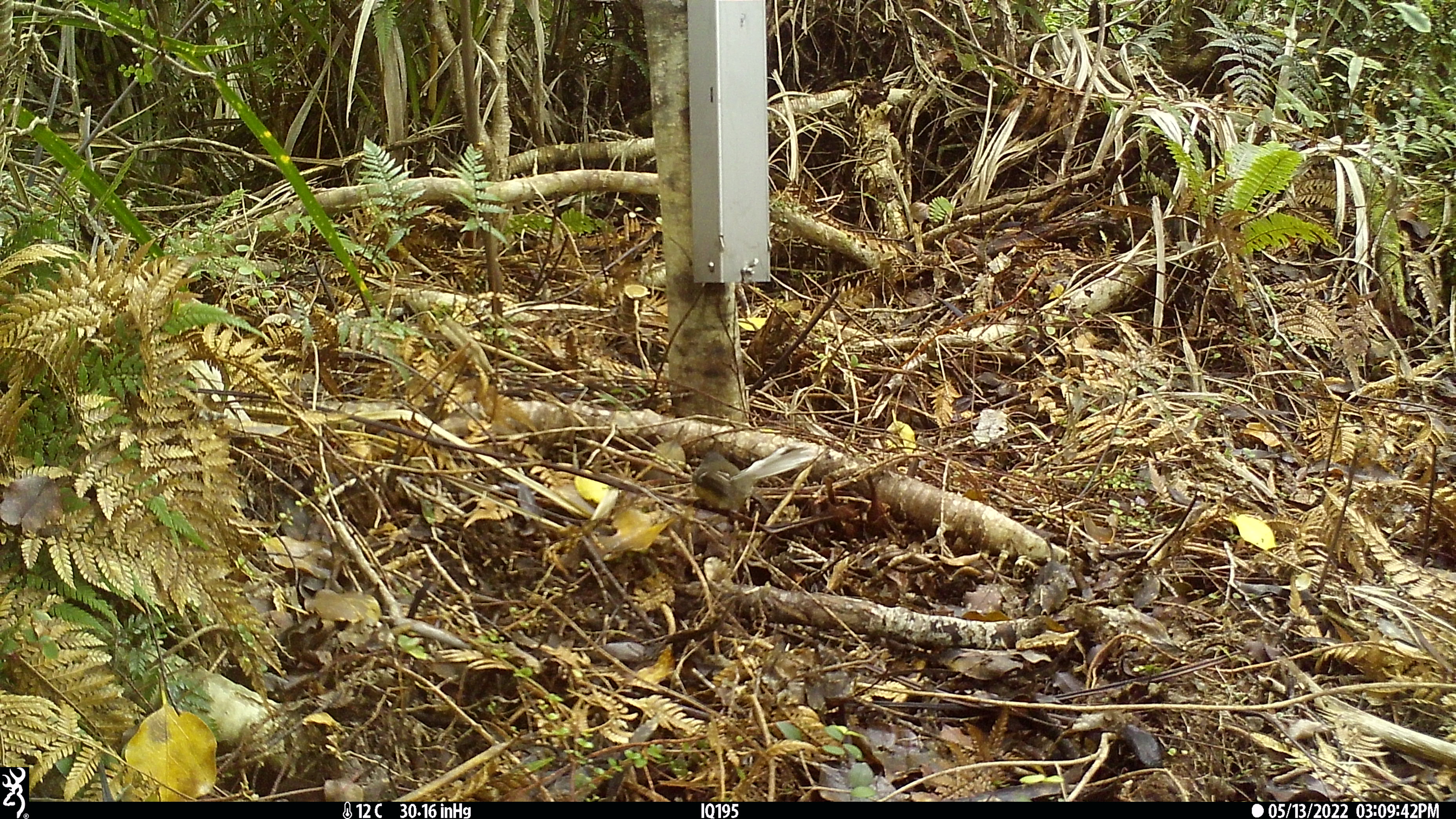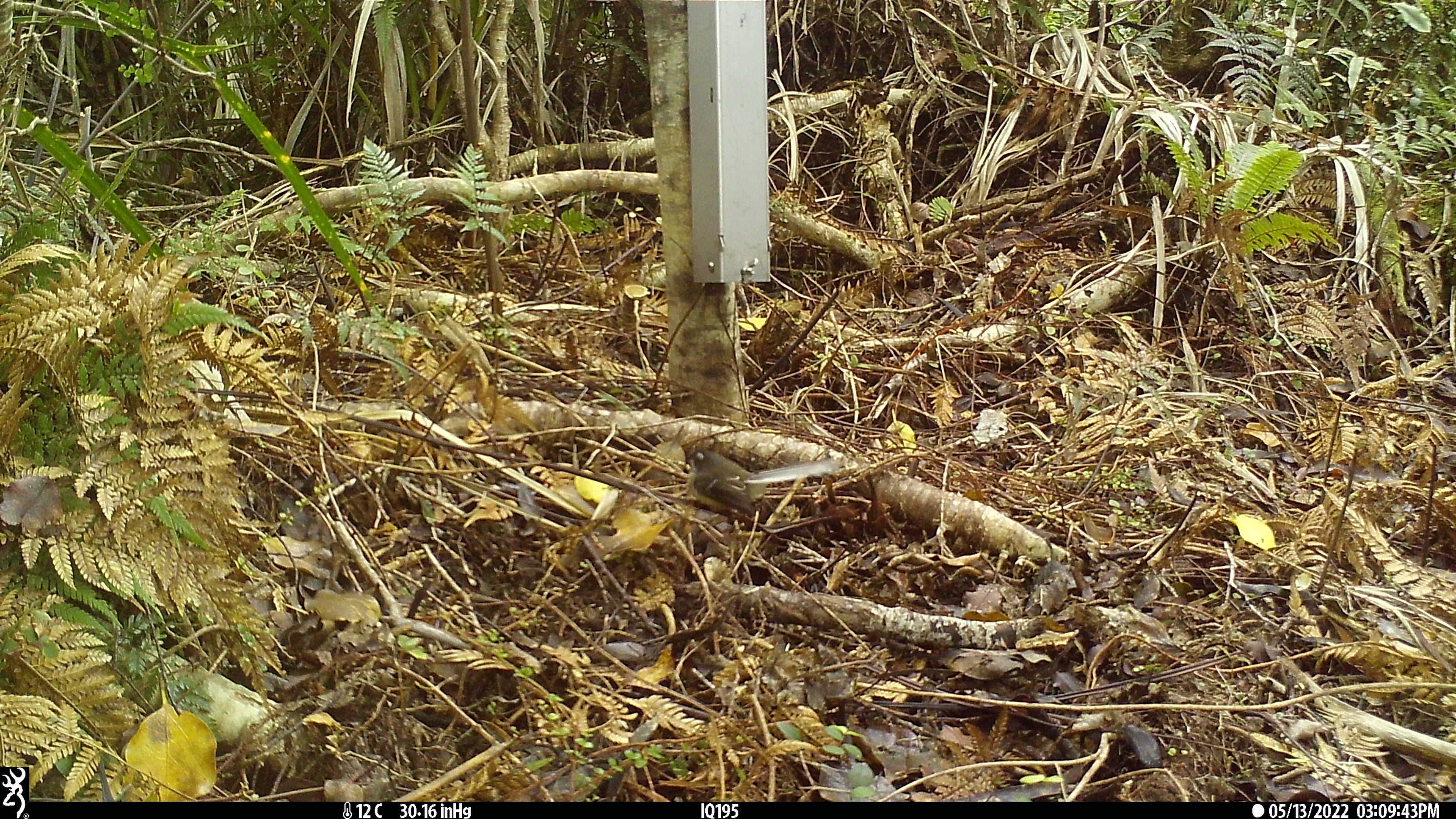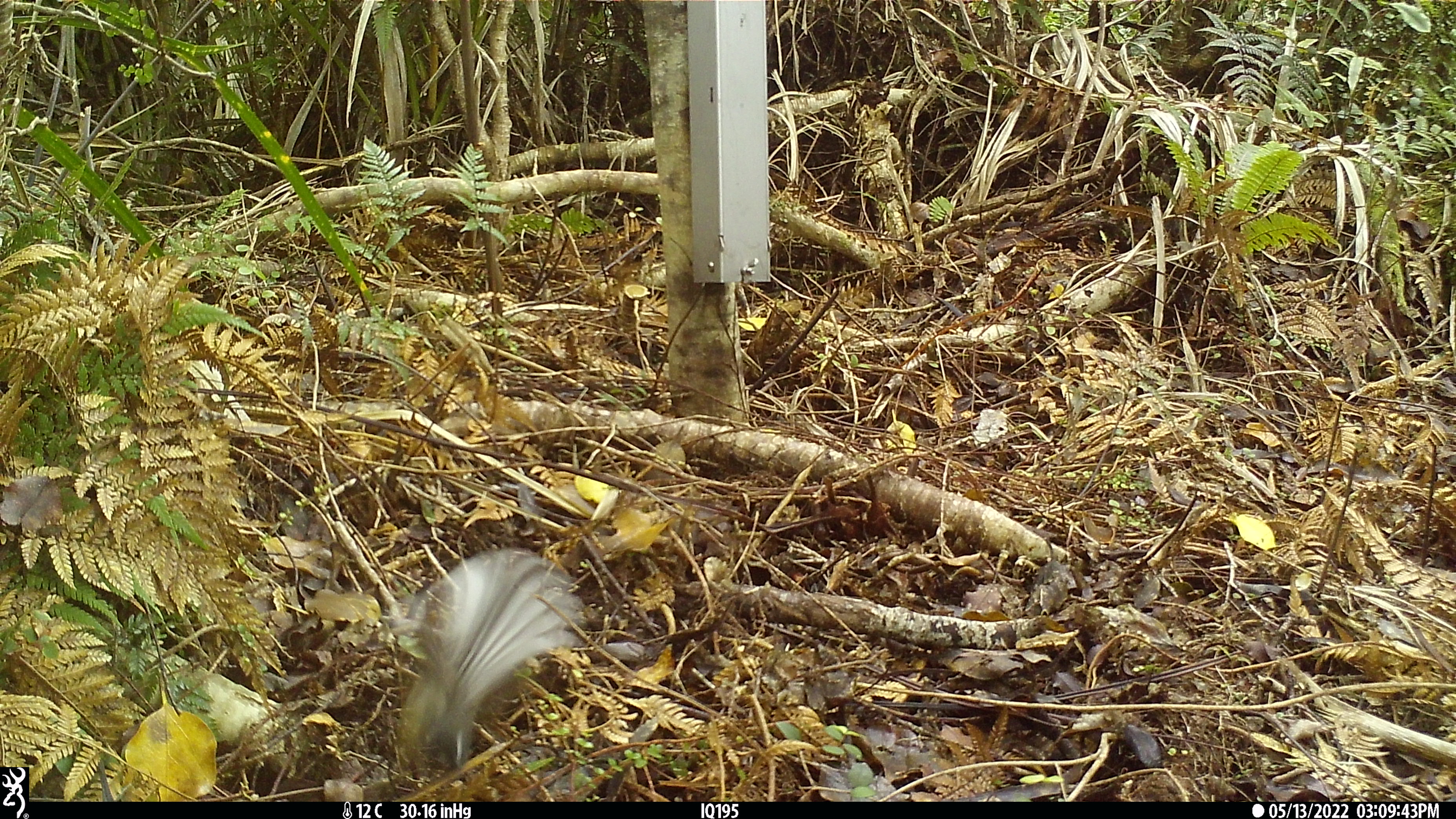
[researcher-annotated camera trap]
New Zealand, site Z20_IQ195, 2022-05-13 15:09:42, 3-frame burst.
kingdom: Animalia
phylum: Chordata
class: Aves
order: Passeriformes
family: Rhipiduridae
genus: Rhipidura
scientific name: Rhipidura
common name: fantails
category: fantail